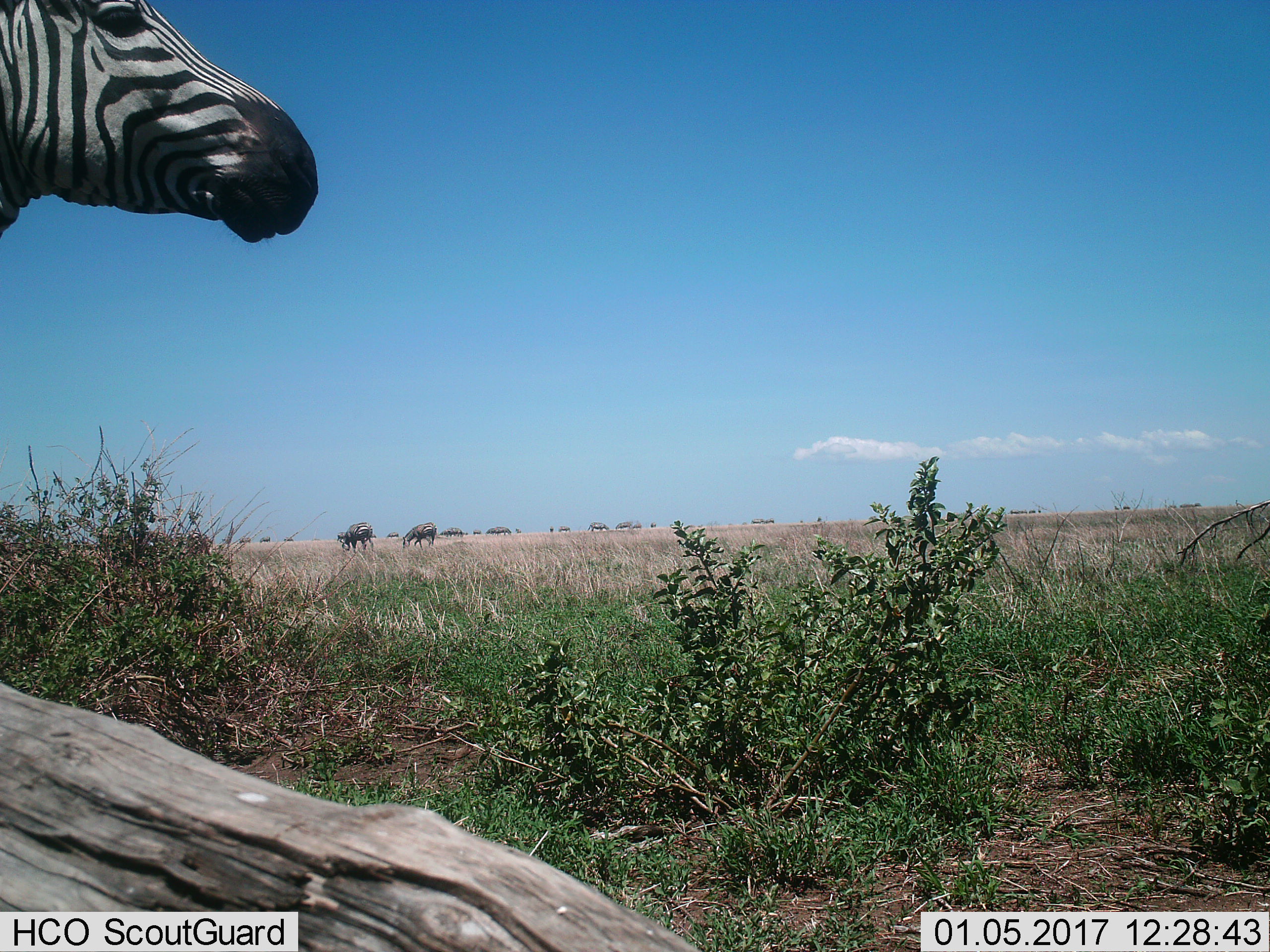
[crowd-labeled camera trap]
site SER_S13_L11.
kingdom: Animalia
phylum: Chordata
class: Mammalia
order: Perissodactyla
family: Equidae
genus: Equus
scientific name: Equus quagga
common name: plains zebra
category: zebraplains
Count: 3.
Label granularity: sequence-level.